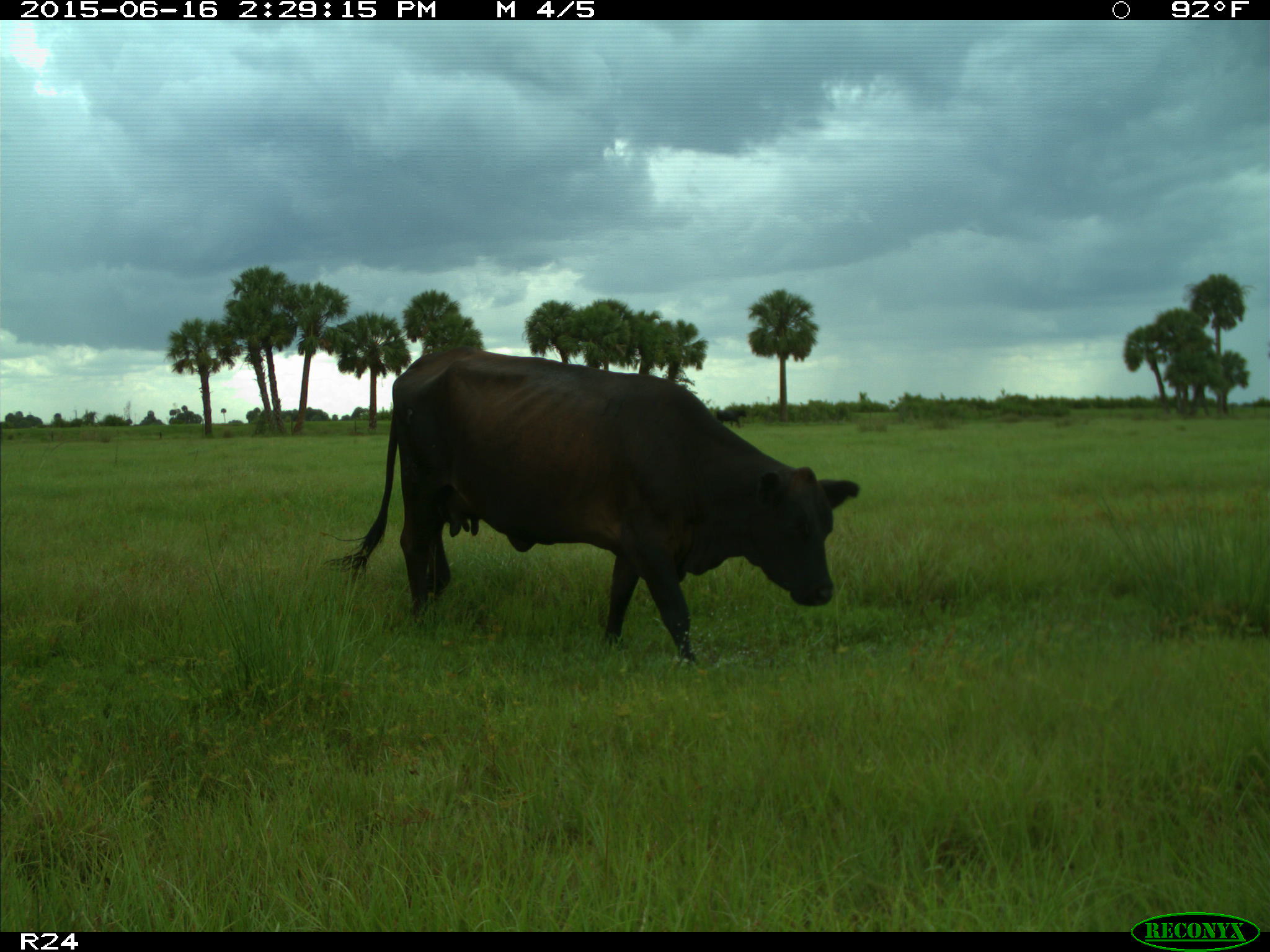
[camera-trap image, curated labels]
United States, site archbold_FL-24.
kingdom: Animalia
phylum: Chordata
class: Mammalia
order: Artiodactyla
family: Bovidae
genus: Bos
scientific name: Bos taurus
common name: domestic cow